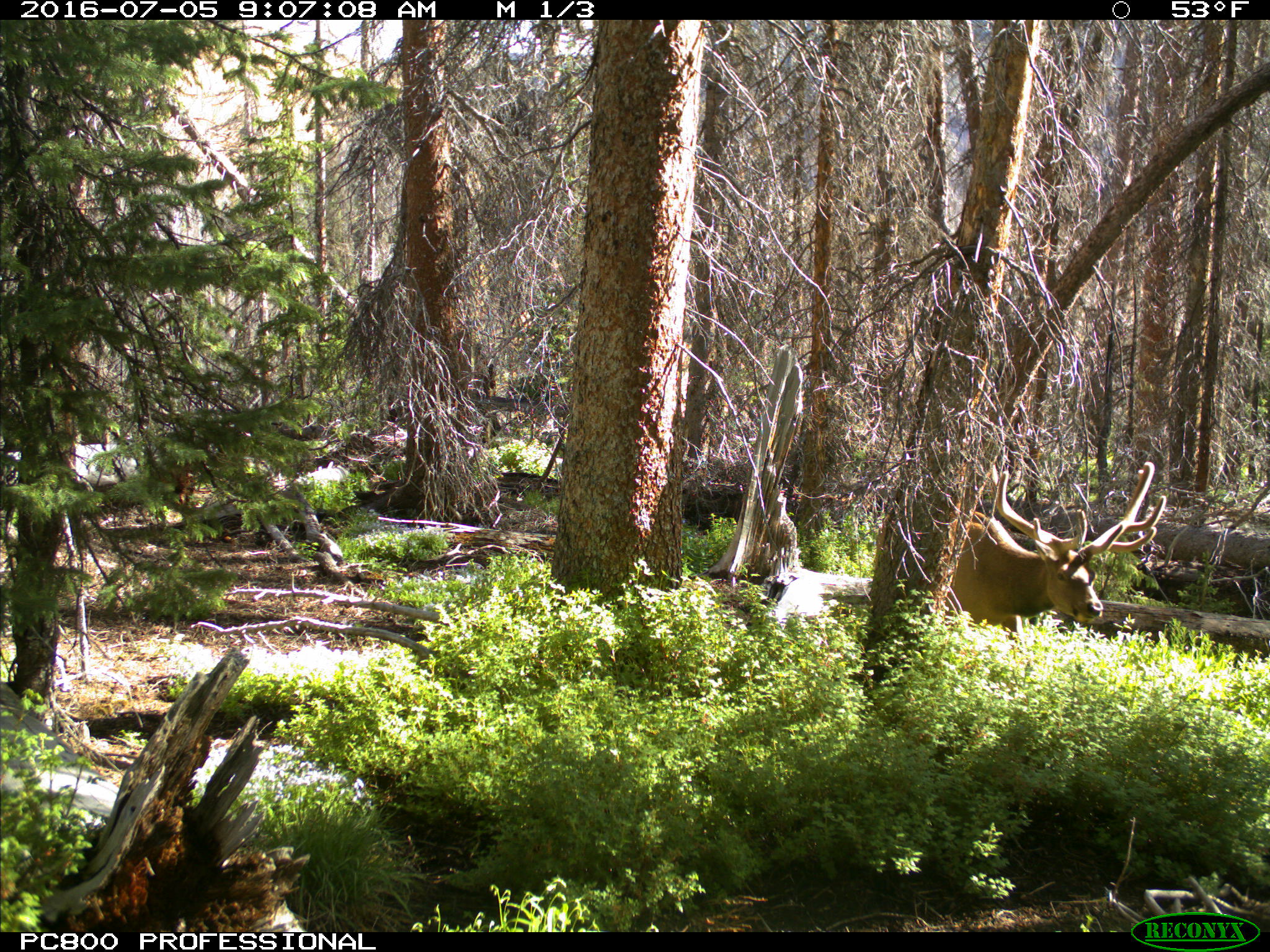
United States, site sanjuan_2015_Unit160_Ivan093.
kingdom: Animalia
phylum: Chordata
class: Mammalia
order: Artiodactyla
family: Cervidae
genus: Cervus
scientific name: Cervus elaphus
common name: red deer